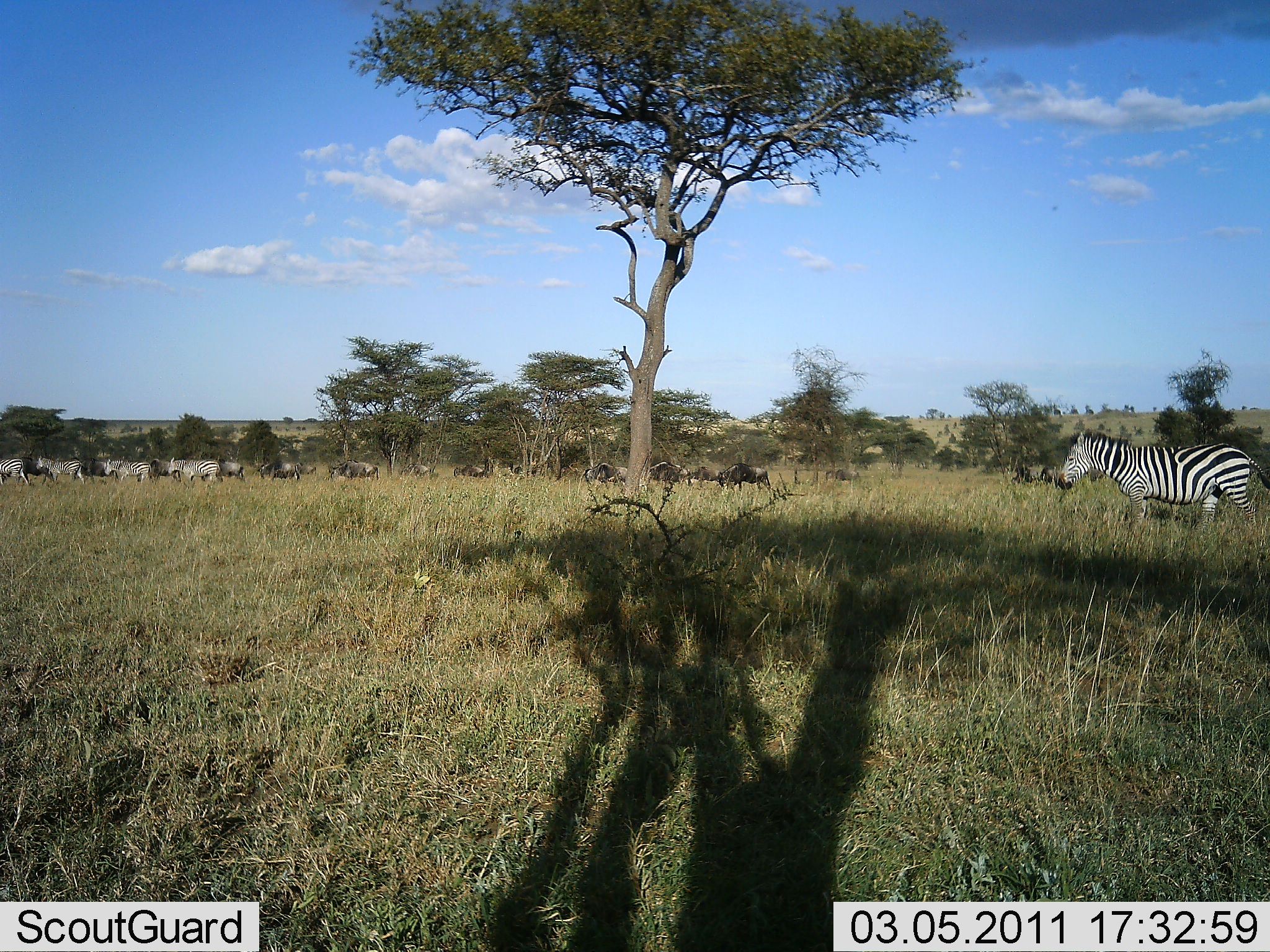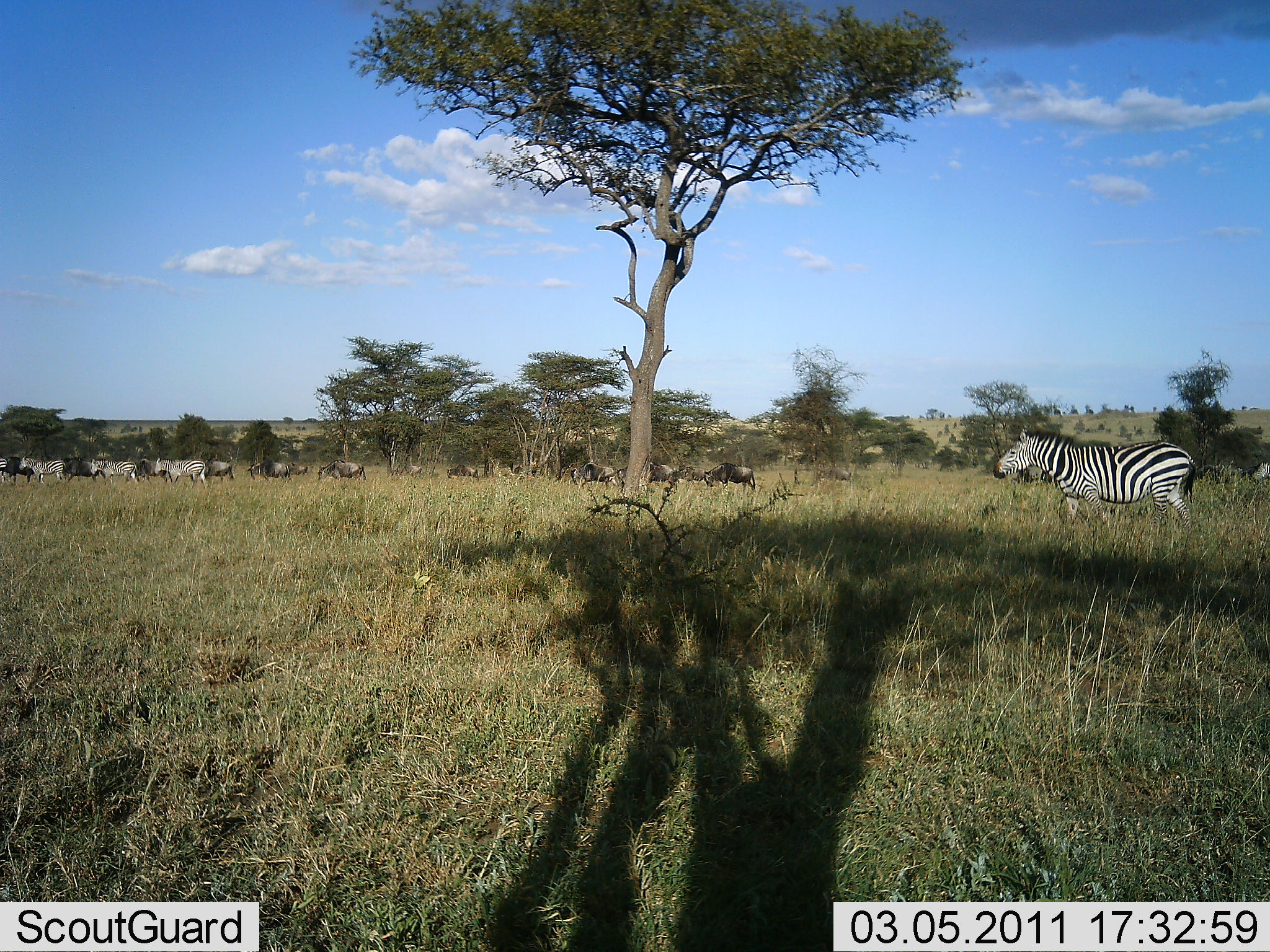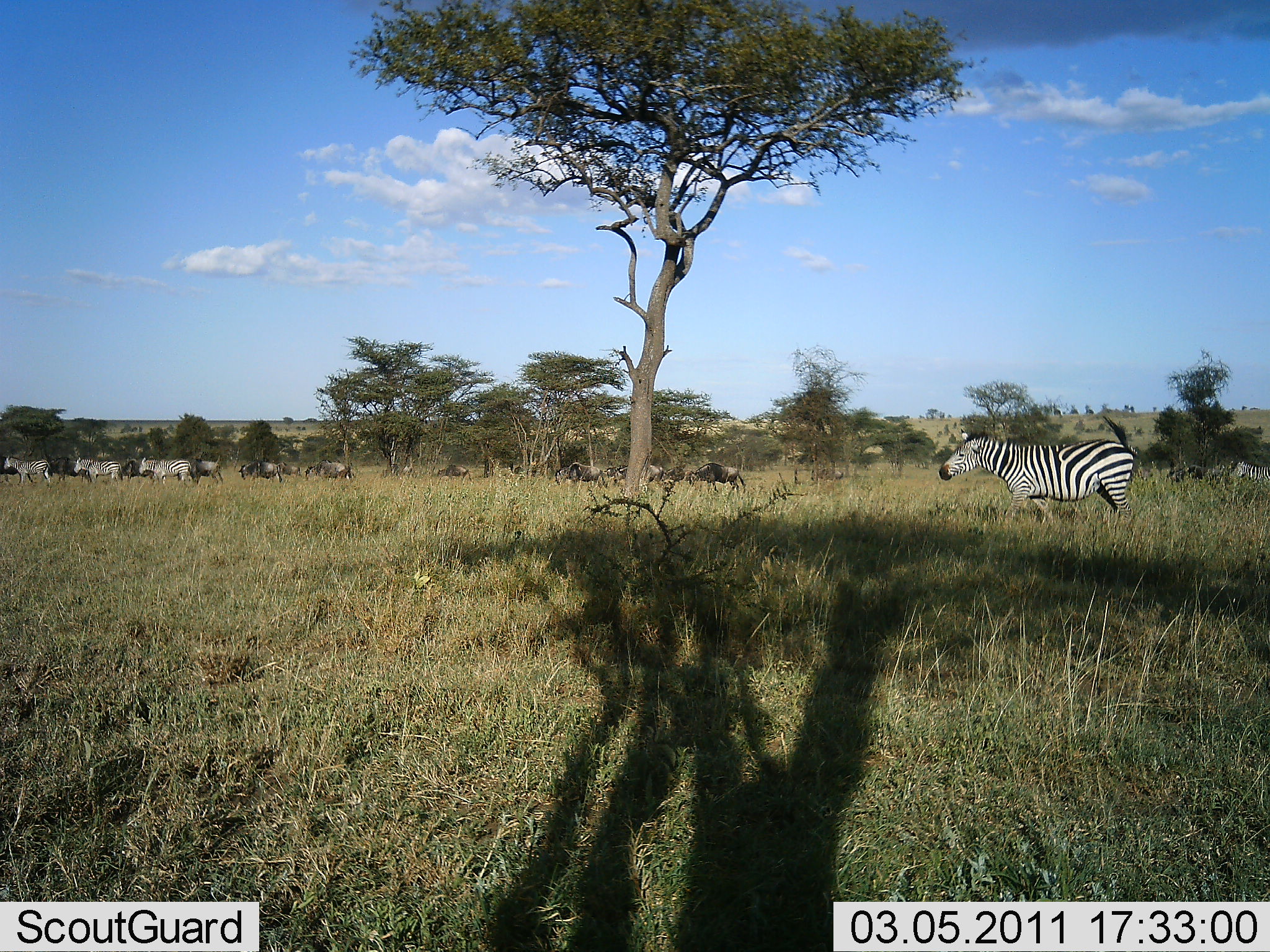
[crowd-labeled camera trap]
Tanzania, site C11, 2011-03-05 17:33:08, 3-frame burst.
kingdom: Animalia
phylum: Chordata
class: Mammalia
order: Artiodactyla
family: Bovidae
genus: Connochaetes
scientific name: Connochaetes taurinus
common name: blue wildebeest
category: wildebeest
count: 11-50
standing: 0%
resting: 0%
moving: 100%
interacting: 0%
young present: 0%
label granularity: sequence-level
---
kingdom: Animalia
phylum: Chordata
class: Mammalia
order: Perissodactyla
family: Equidae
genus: Equus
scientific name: Equus quagga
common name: plains zebra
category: zebra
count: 5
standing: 8%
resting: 0%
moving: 100%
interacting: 0%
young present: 0%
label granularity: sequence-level